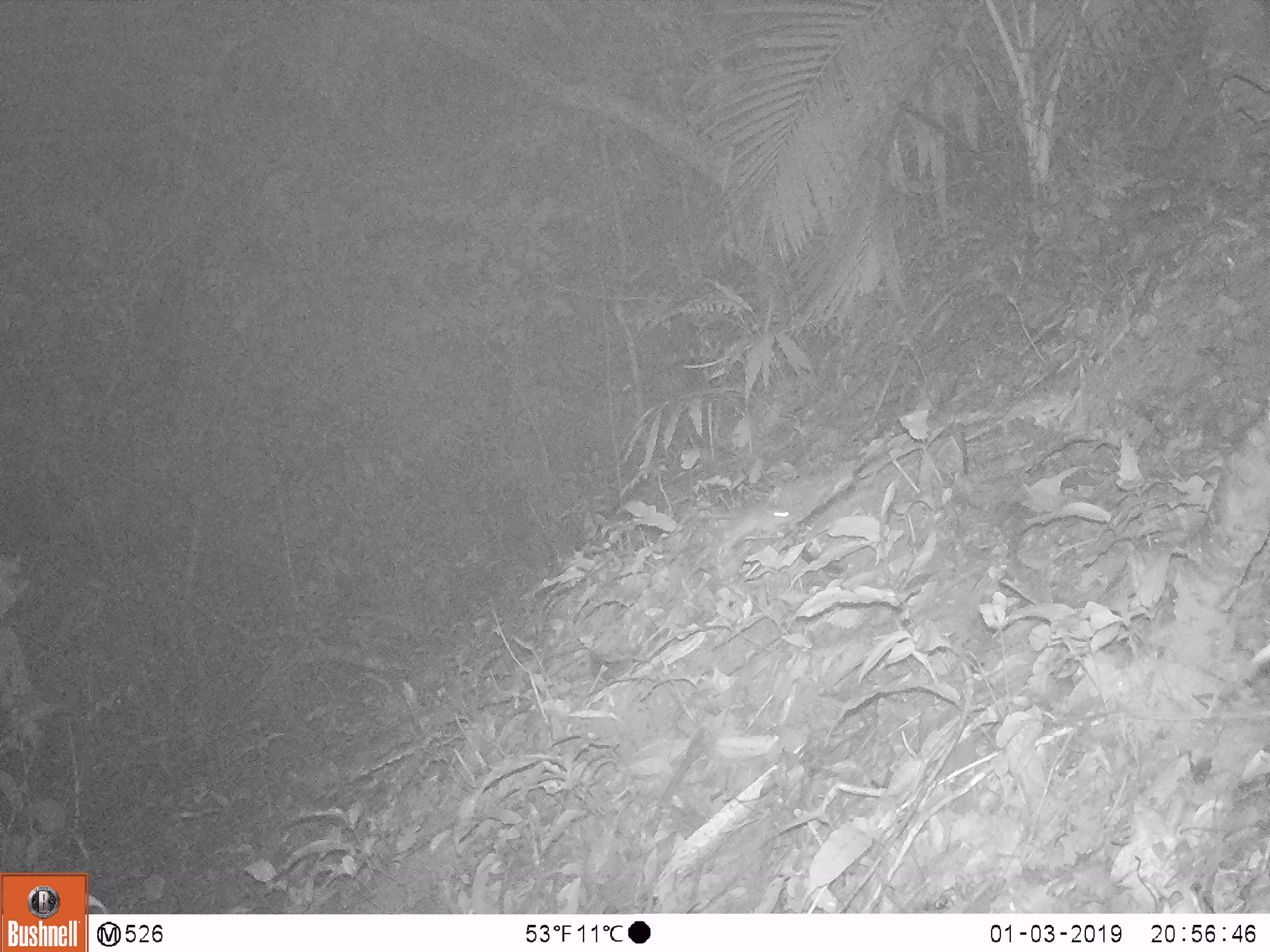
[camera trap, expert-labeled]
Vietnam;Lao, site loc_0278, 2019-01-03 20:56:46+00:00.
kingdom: Animalia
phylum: Chordata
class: Mammalia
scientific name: Mammalia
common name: mammal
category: unidentified small mammal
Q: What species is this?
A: Unidentified small mammal (mammal) (Mammalia).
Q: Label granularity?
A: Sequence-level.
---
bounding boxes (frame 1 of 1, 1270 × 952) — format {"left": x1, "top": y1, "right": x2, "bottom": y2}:
unidentified small mammal: {"left": 718, "top": 503, "right": 794, "bottom": 555}